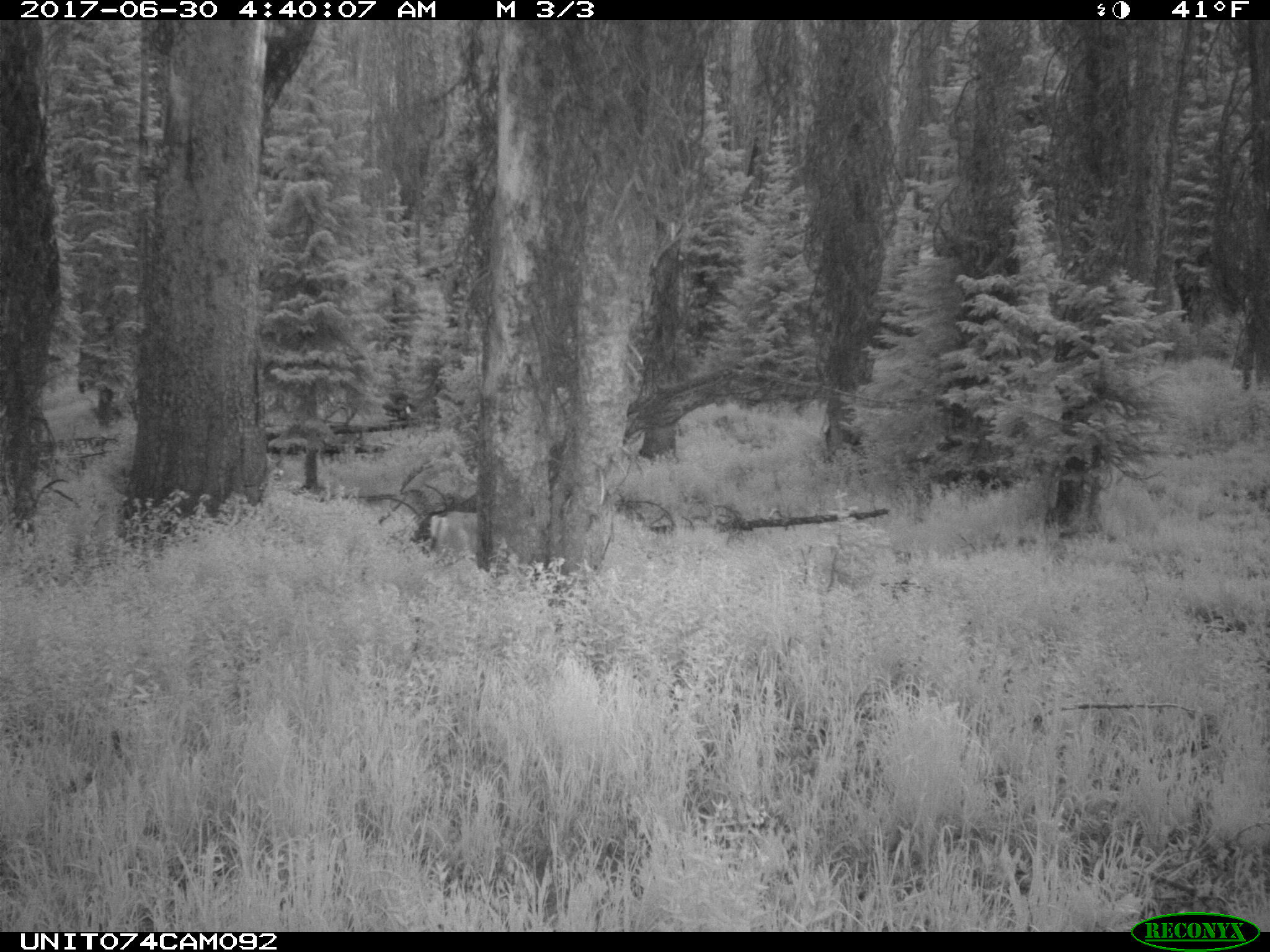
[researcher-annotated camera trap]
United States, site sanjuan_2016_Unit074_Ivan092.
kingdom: Animalia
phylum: Chordata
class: Mammalia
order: Artiodactyla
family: Cervidae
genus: Odocoileus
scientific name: Odocoileus hemionus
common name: mule deer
Odocoileus hemionus (mule deer).